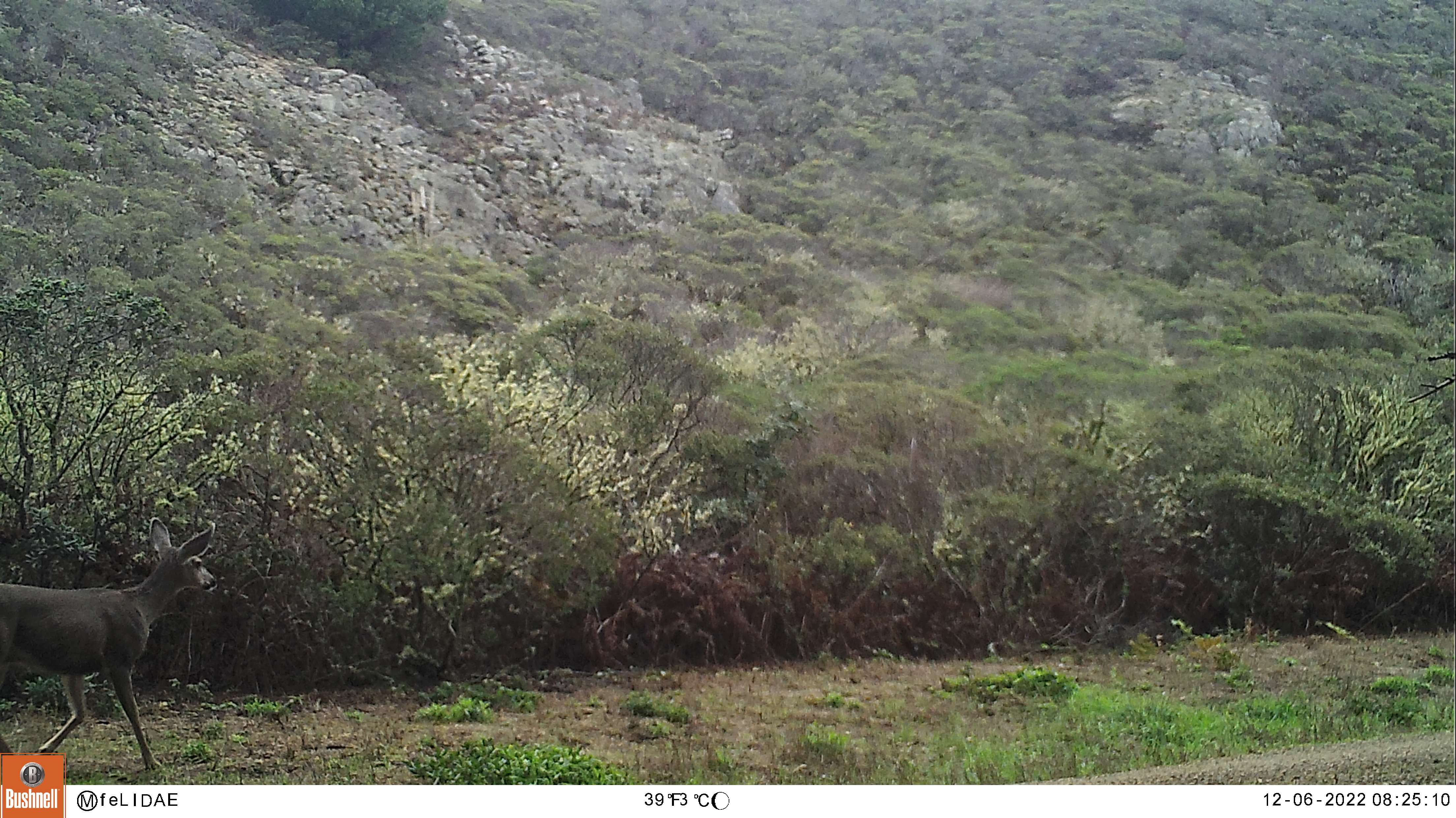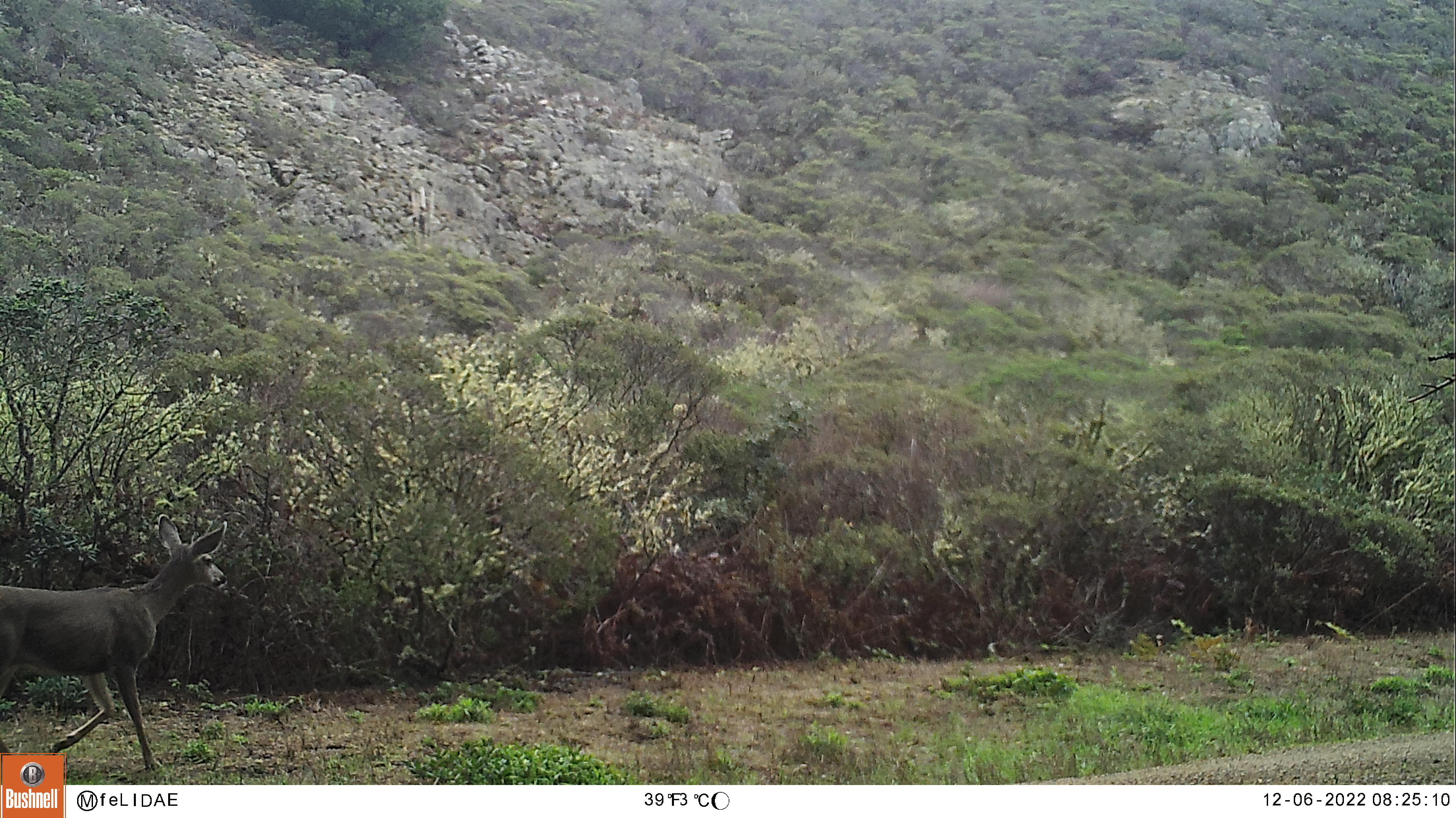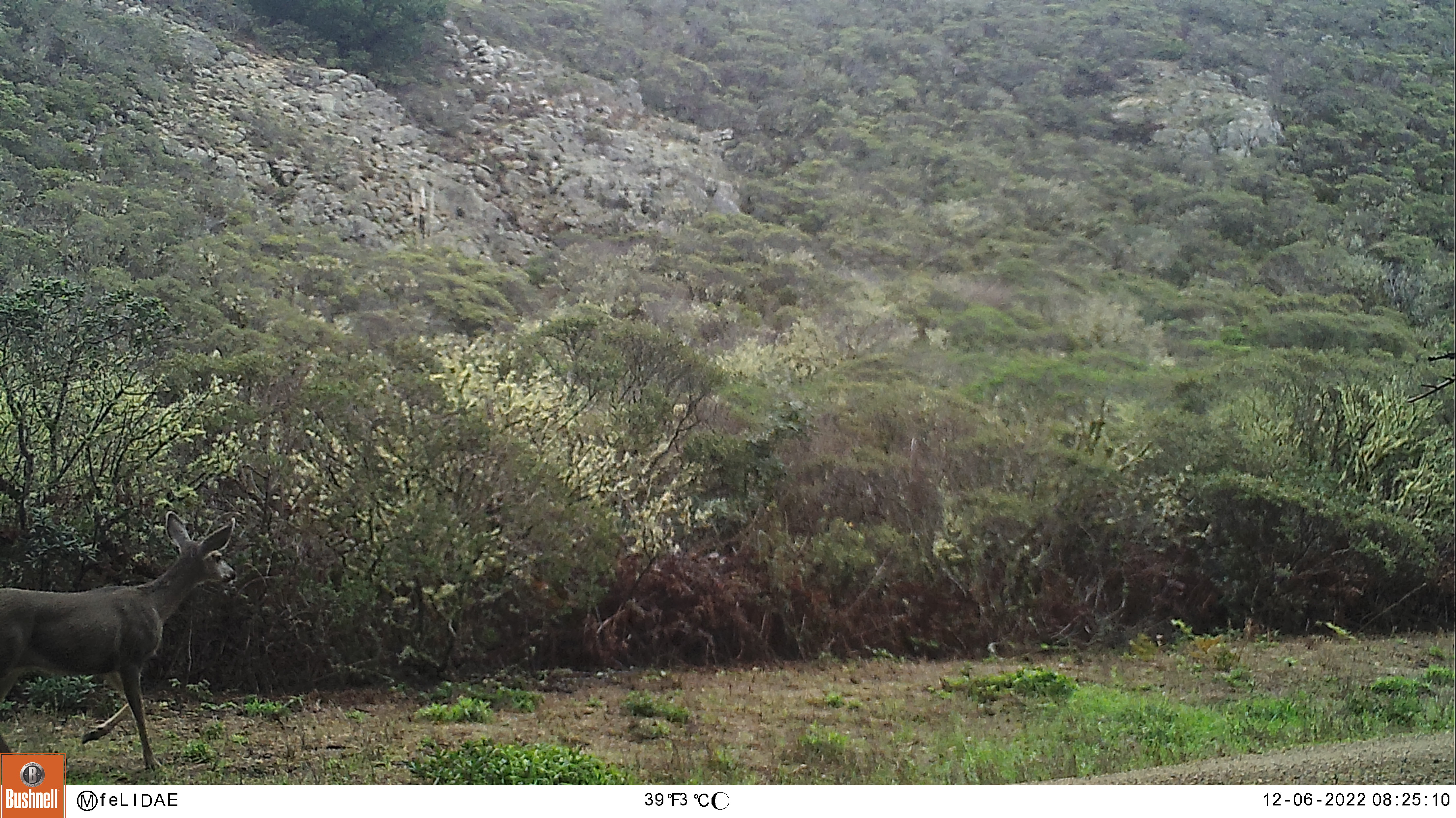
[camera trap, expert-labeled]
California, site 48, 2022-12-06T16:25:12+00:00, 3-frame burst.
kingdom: Animalia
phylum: Chordata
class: Mammalia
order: Artiodactyla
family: Cervidae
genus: Odocoileus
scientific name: Odocoileus hemionus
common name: mule deer